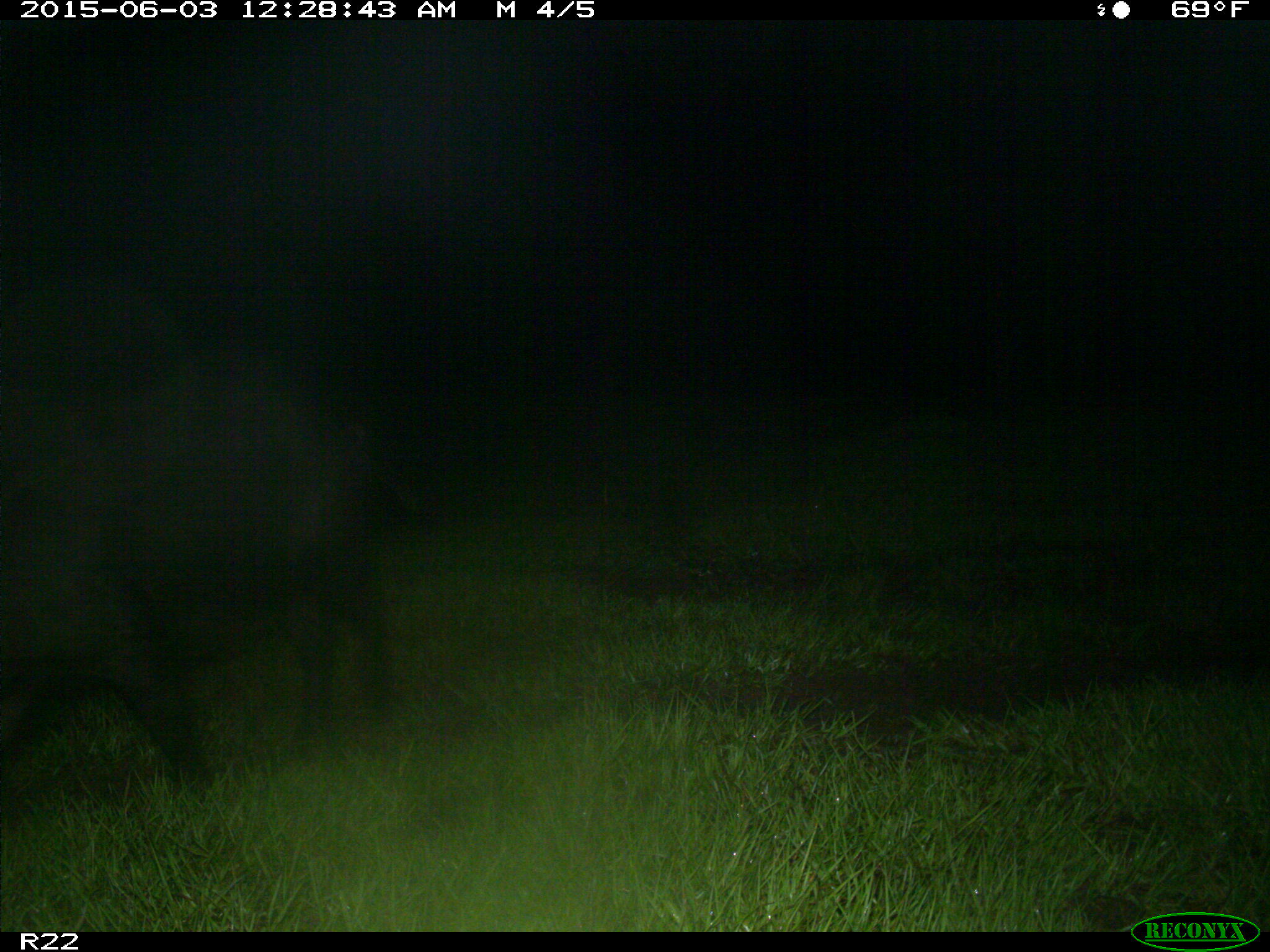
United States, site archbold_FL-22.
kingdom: Animalia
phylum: Chordata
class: Mammalia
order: Artiodactyla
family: Bovidae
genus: Bos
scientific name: Bos taurus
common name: domestic cow